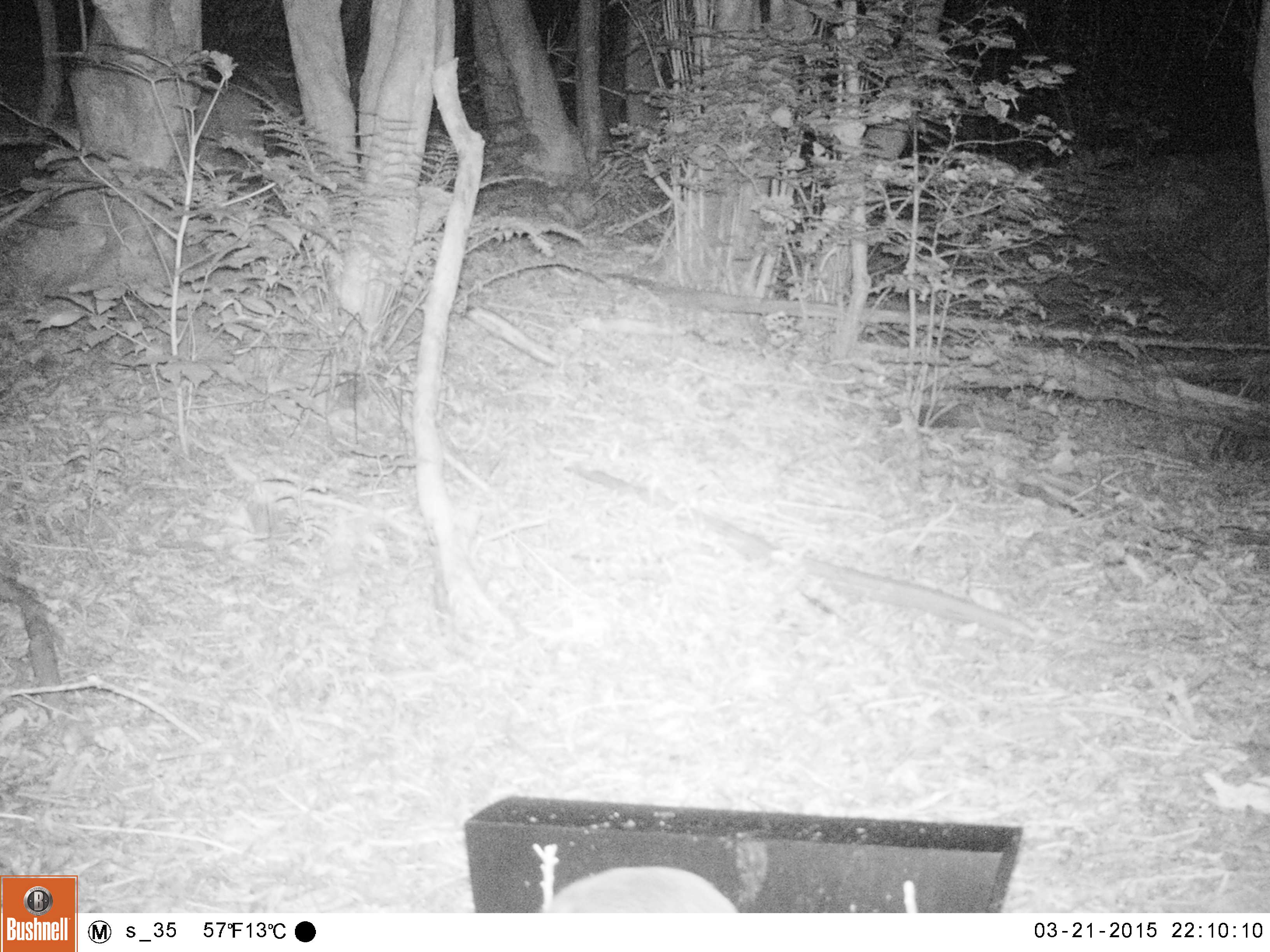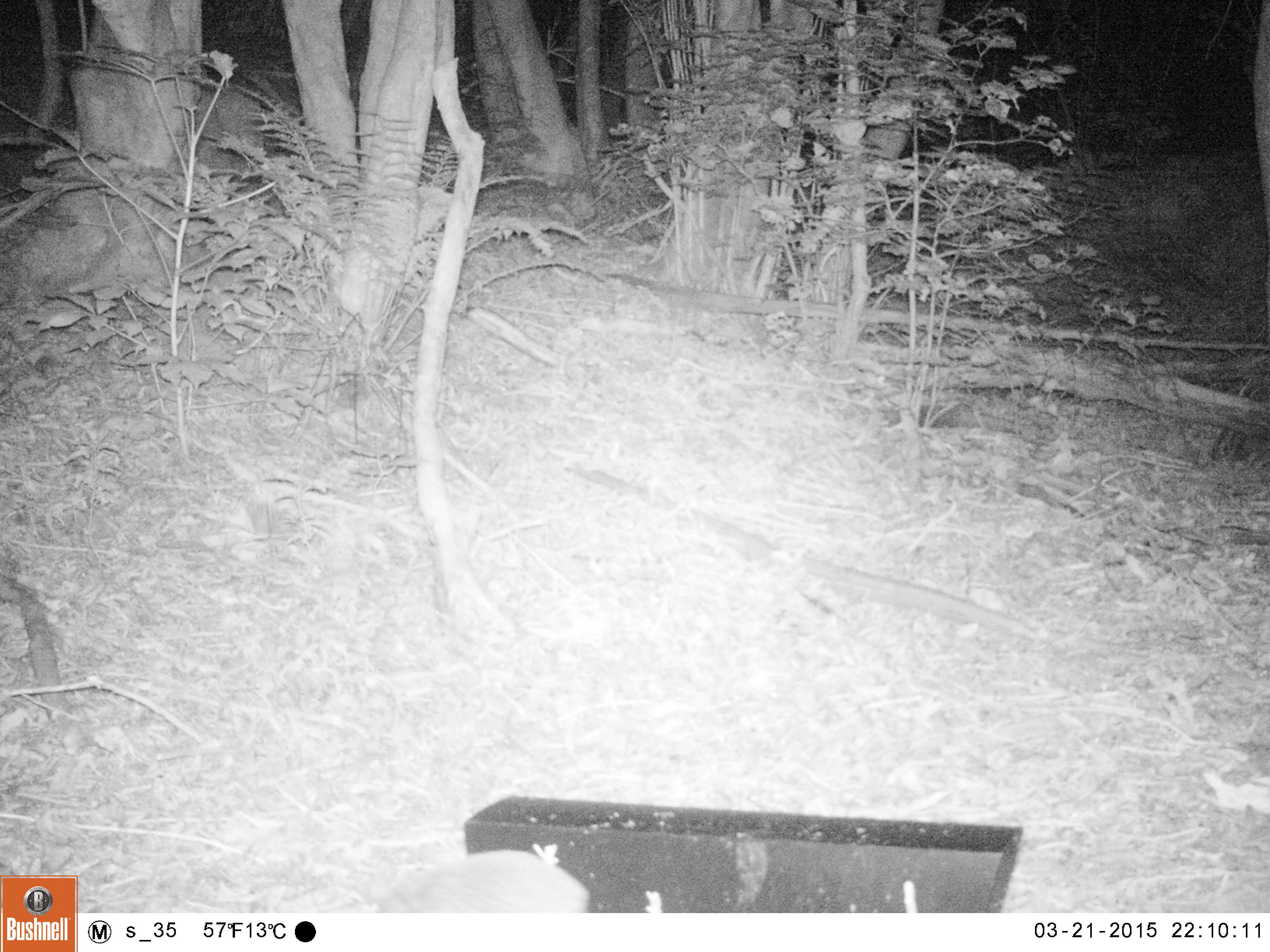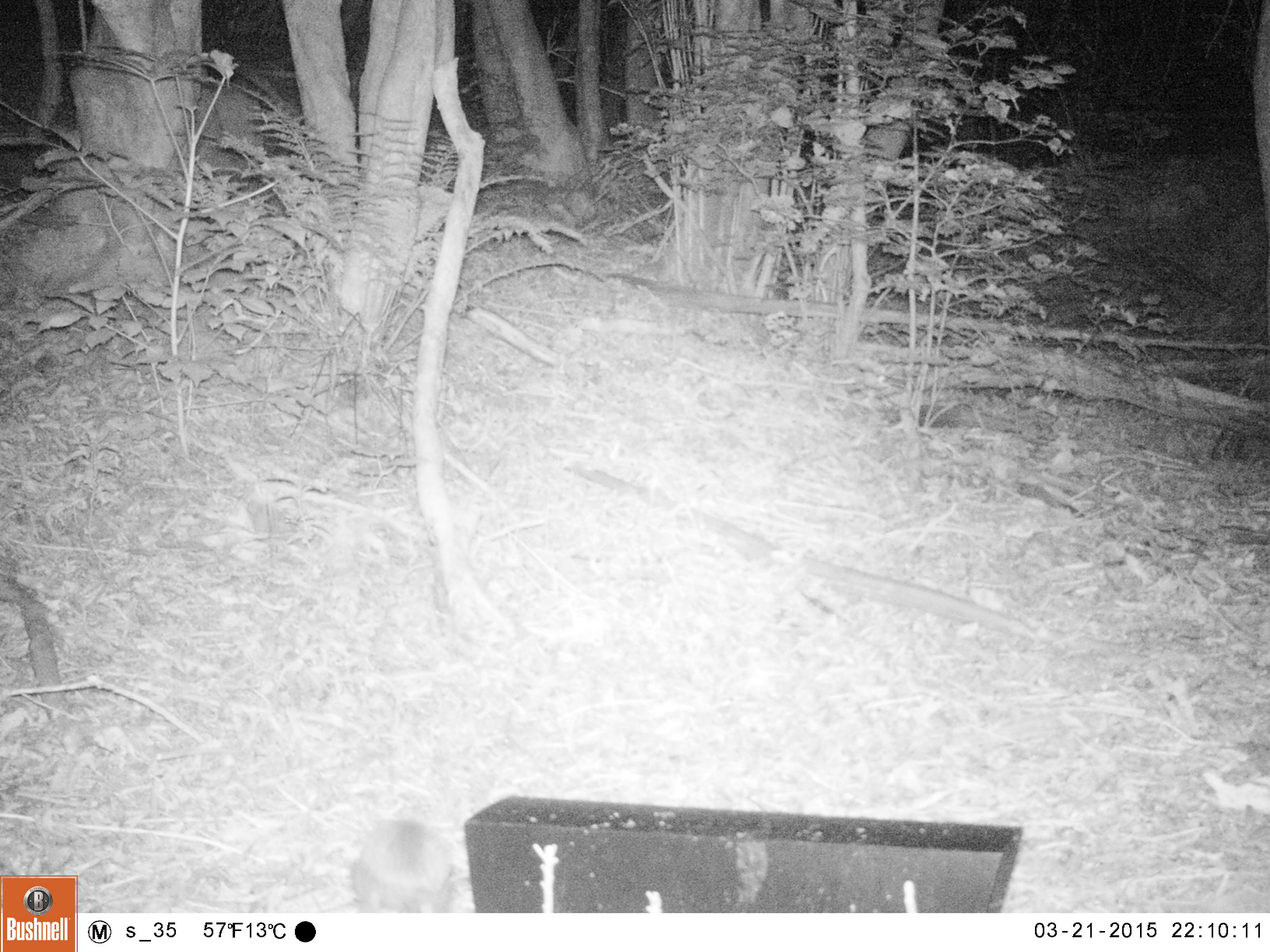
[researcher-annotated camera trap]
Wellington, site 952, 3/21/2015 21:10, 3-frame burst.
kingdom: Animalia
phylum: Chordata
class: Mammalia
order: Eulipotyphla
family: Erinaceidae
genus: Erinaceus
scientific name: Erinaceus europaeus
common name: hedgehog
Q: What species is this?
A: Hedgehog (Erinaceus europaeus).